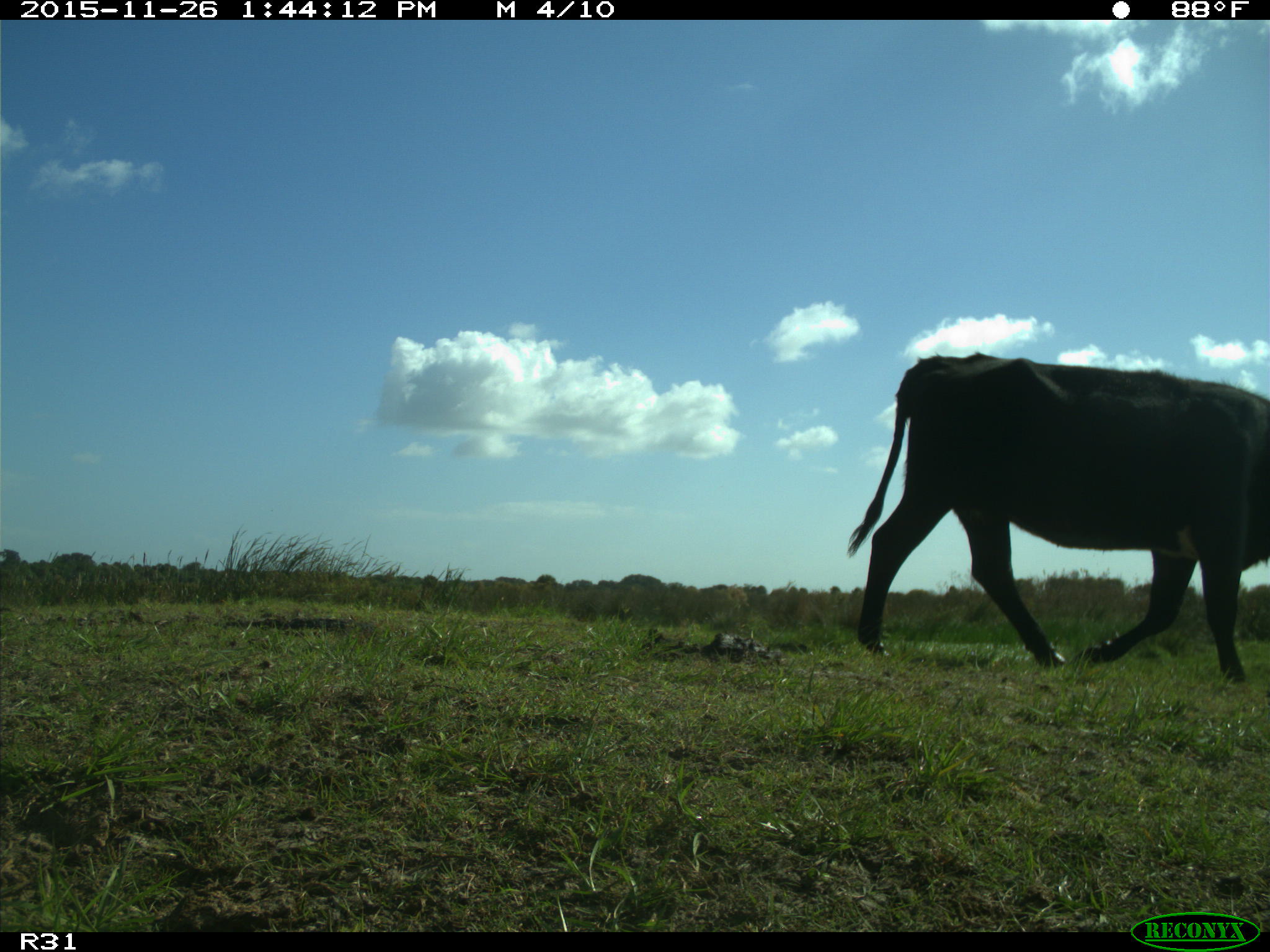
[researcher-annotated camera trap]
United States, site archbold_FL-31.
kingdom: Animalia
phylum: Chordata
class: Mammalia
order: Artiodactyla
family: Bovidae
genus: Bos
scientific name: Bos taurus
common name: domestic cow